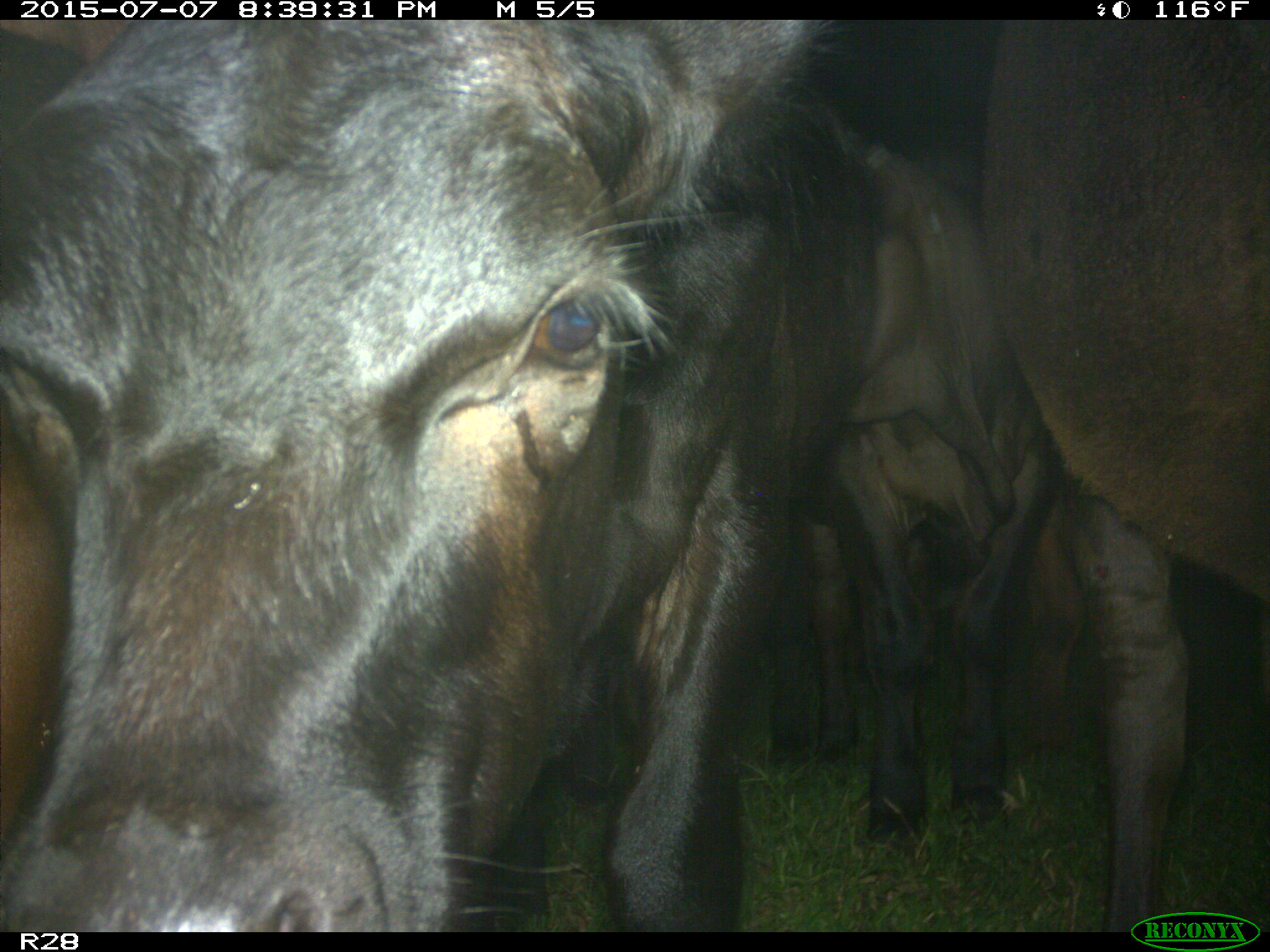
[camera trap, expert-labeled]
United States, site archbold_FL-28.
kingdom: Animalia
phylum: Chordata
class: Mammalia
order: Artiodactyla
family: Bovidae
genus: Bos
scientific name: Bos taurus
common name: domestic cow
Bos taurus (domestic cow).